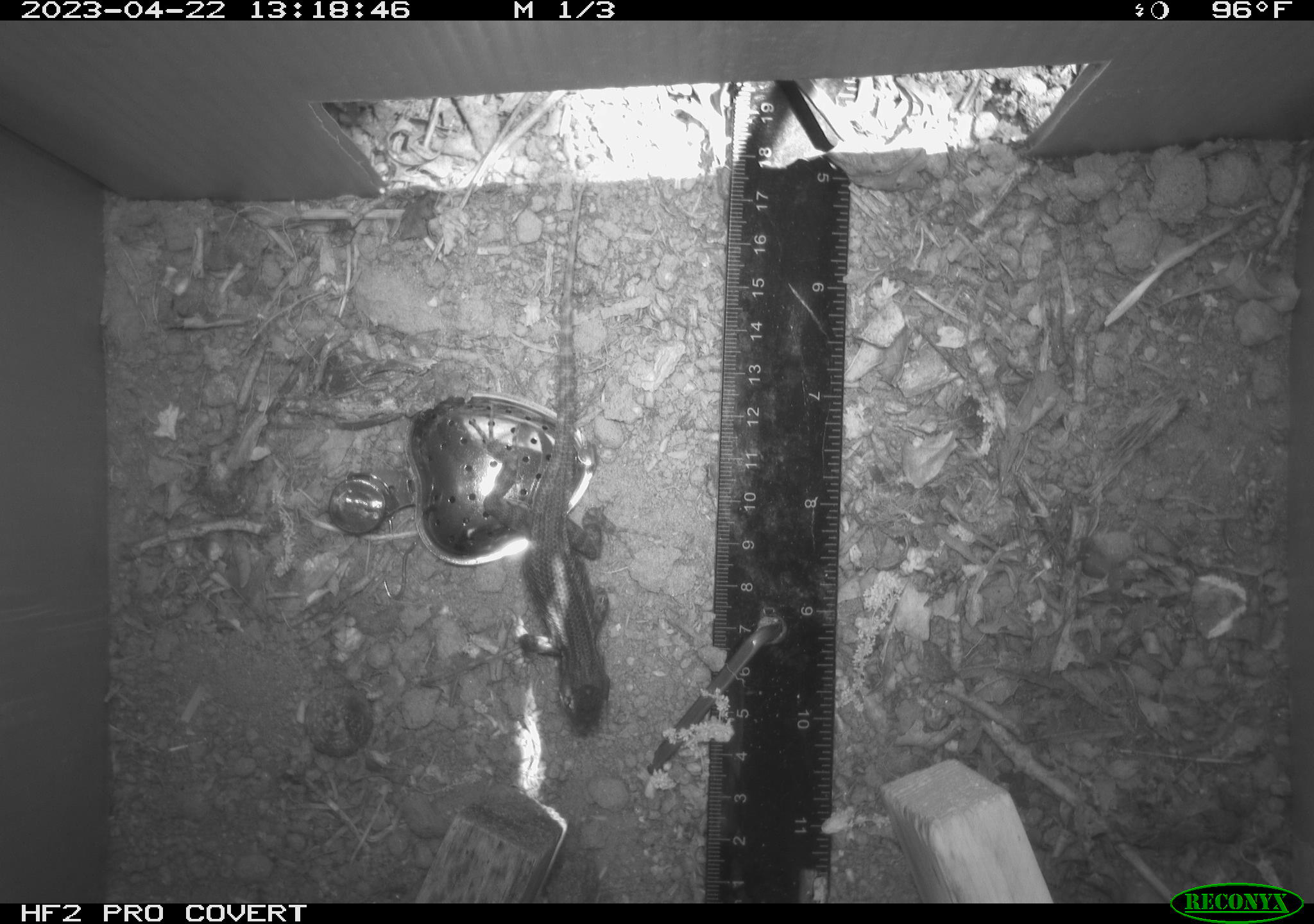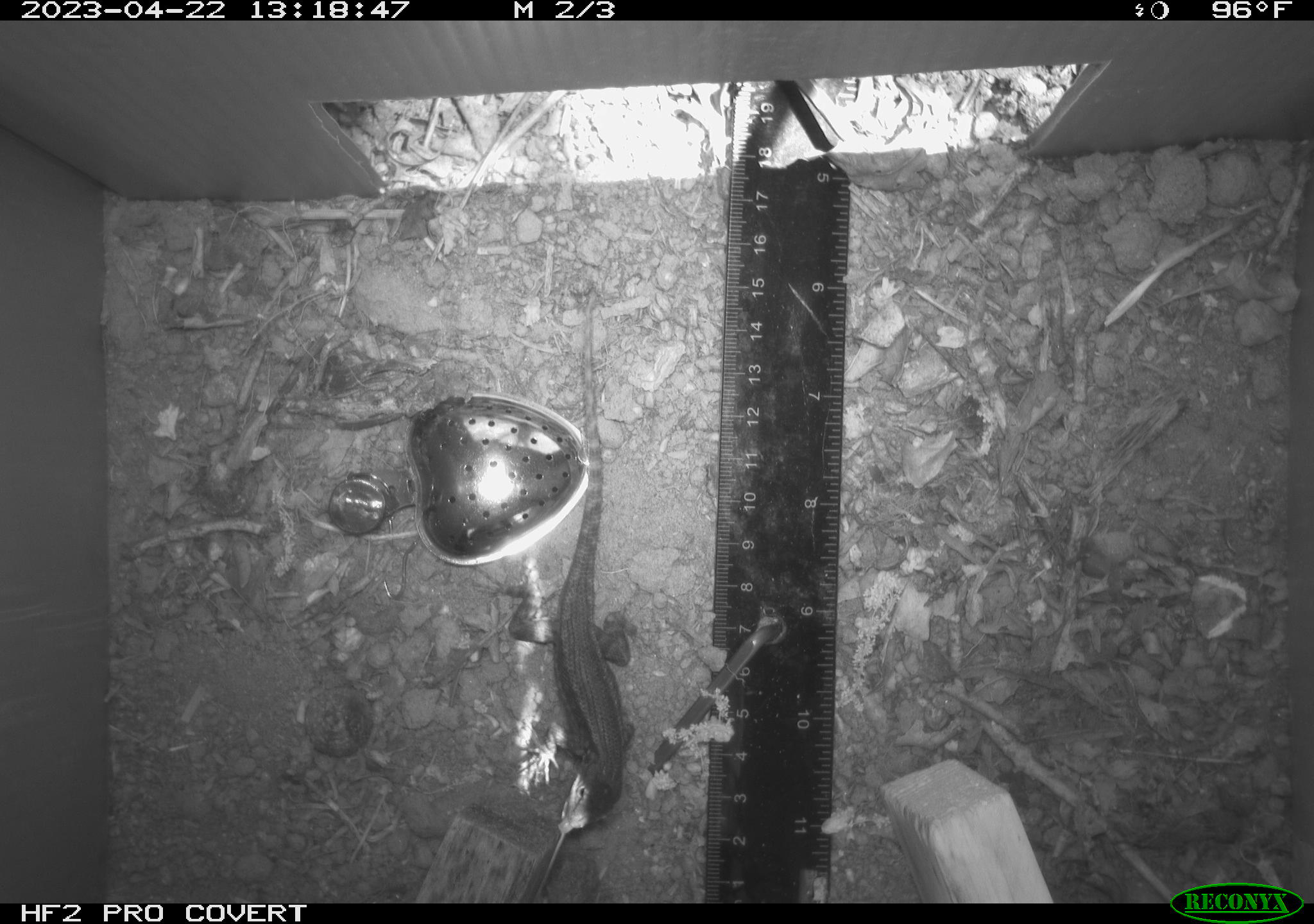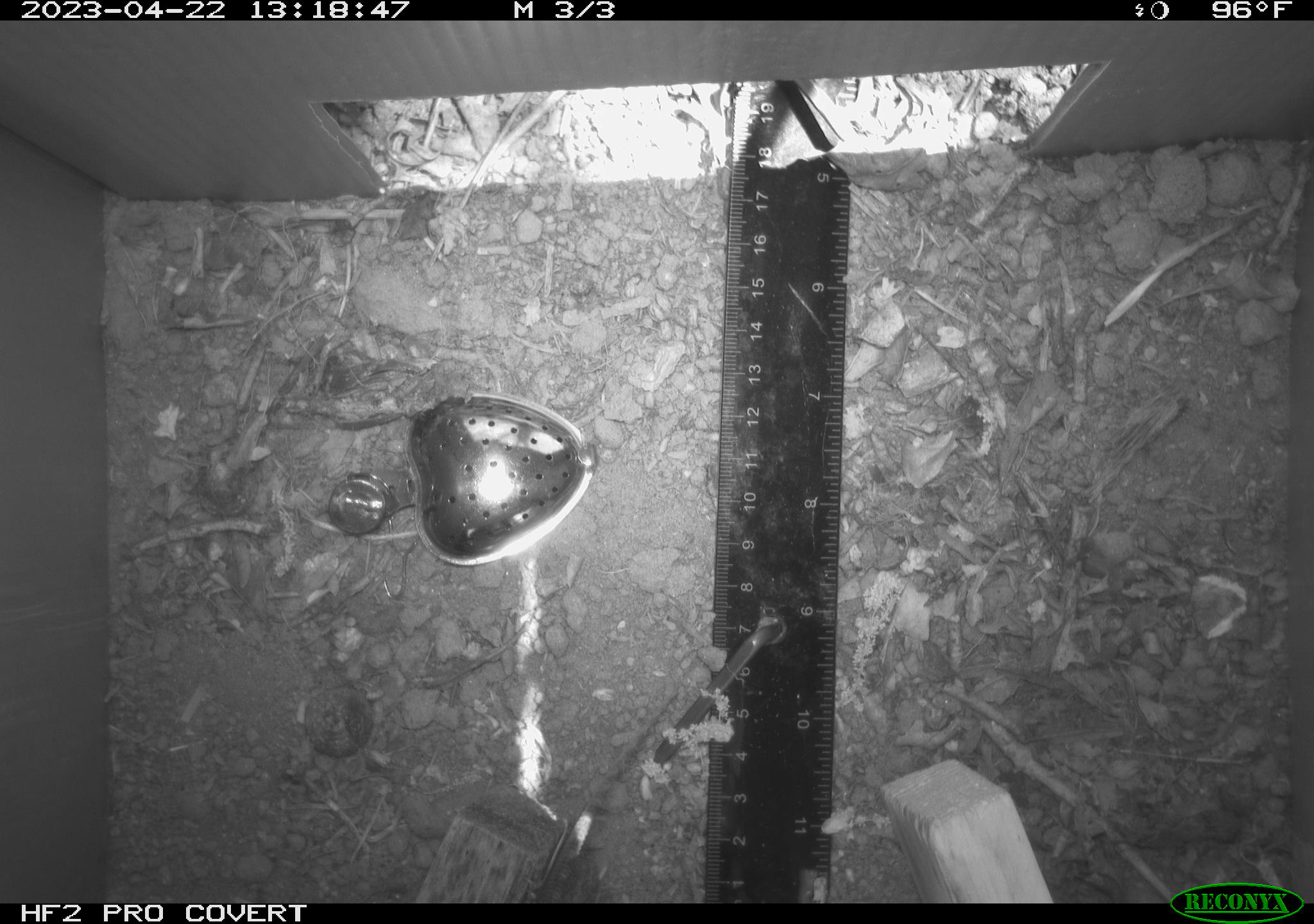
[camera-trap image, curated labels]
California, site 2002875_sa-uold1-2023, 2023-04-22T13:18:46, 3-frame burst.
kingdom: Animalia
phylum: Chordata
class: Reptilia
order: Squamata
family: Phrynosomatidae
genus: Sceloporus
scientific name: Sceloporus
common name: spiny lizards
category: sceloporus species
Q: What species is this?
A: Sceloporus species (spiny lizards) (Sceloporus).